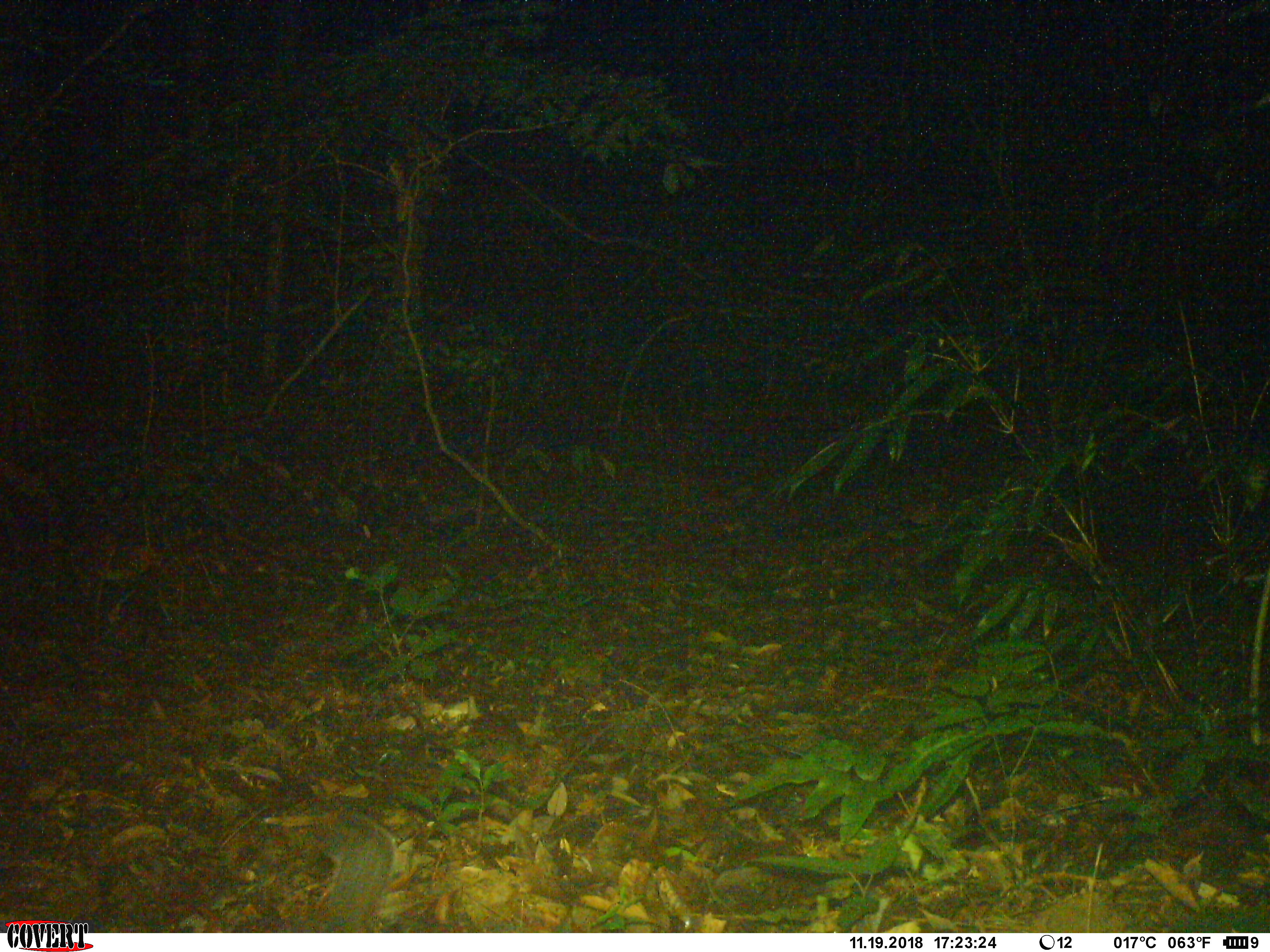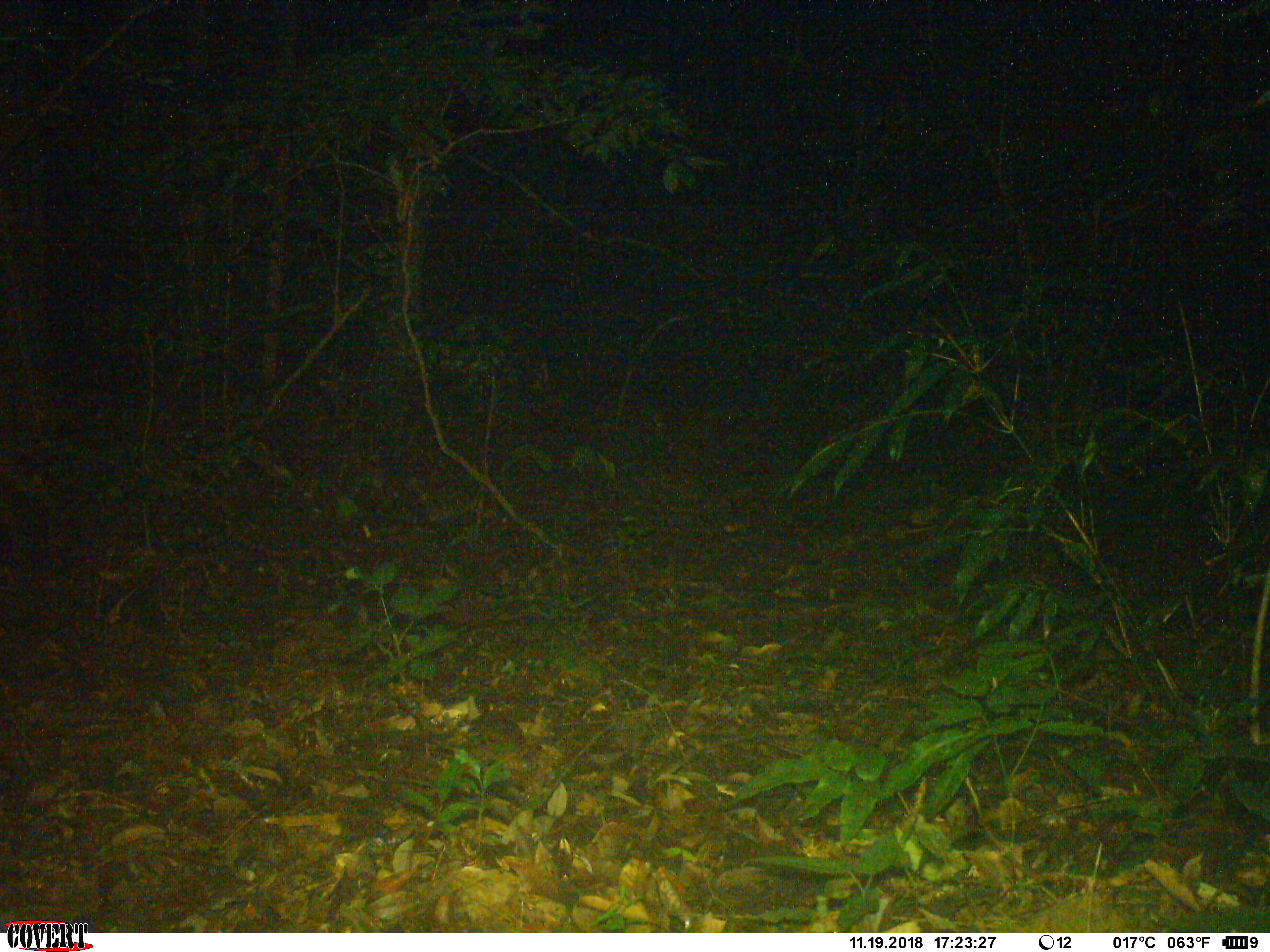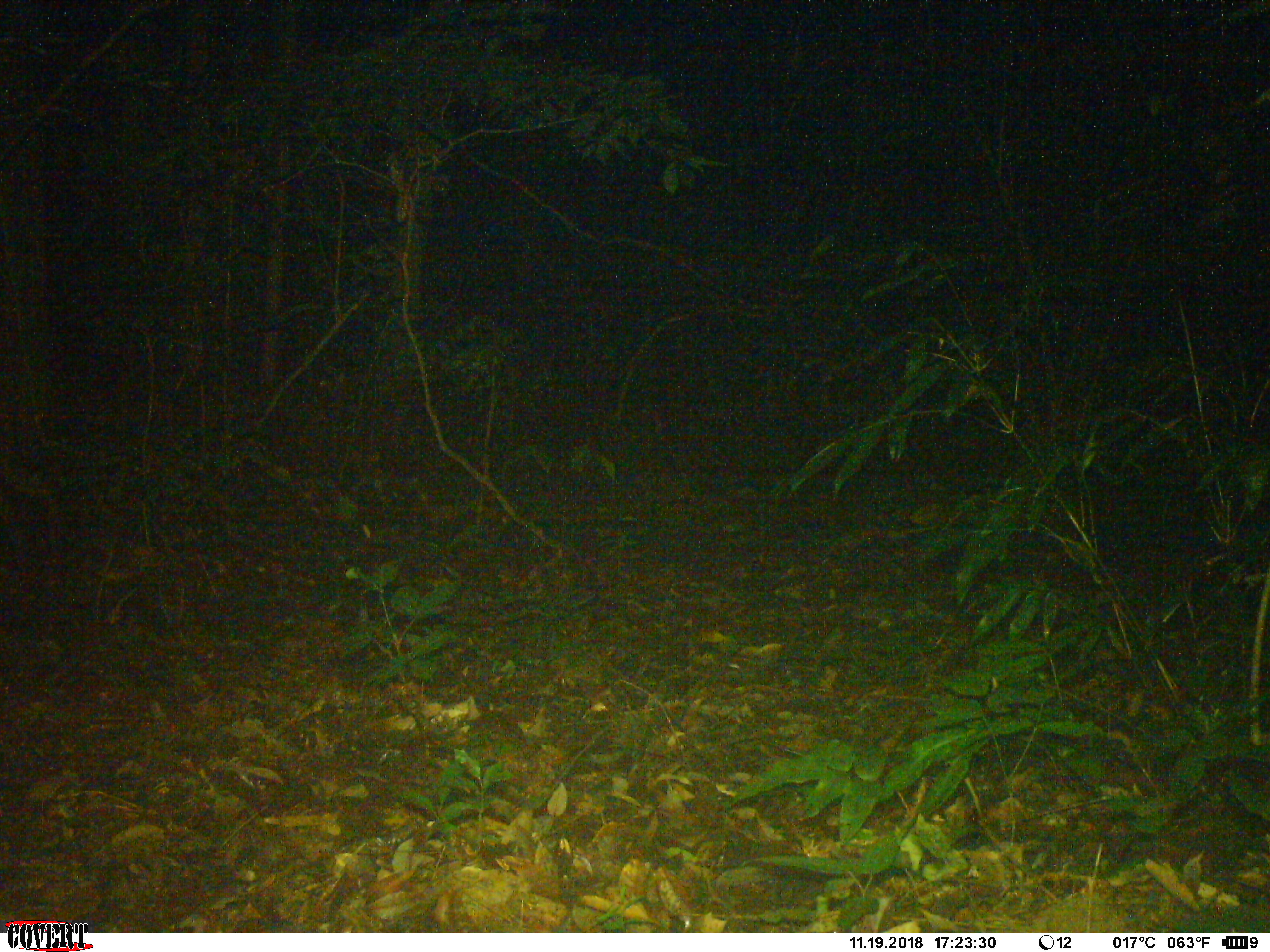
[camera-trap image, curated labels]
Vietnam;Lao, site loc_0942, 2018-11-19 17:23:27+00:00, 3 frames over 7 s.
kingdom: Animalia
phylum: Chordata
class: Mammalia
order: Rodentia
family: Sciuridae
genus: Dremomys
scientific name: Dremomys rufigenis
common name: red-cheeked squirrel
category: red cheeked squirrel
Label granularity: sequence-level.